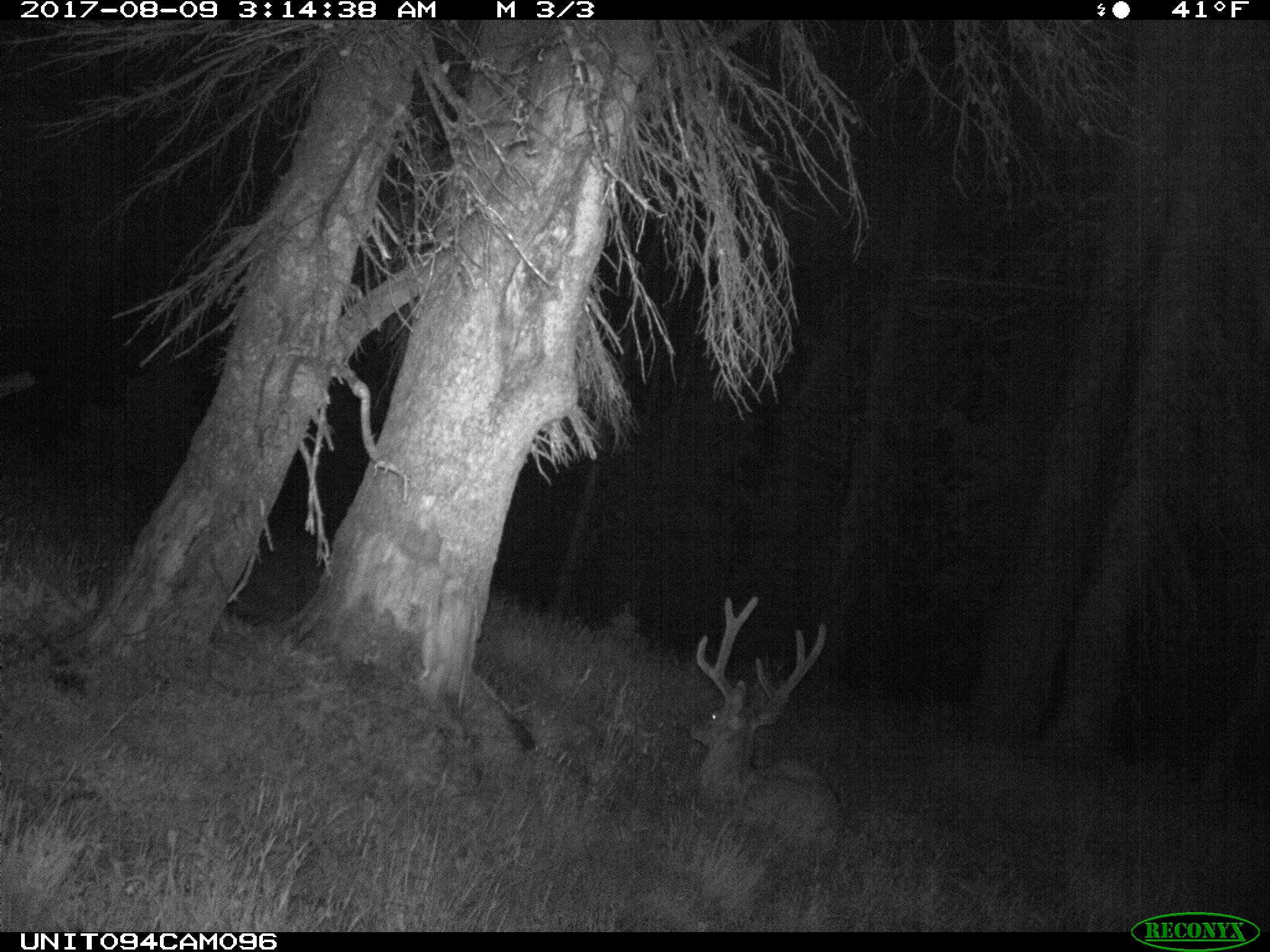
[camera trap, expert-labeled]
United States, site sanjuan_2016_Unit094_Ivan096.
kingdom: Animalia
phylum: Chordata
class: Mammalia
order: Artiodactyla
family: Cervidae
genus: Odocoileus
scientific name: Odocoileus hemionus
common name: mule deer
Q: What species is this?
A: Odocoileus hemionus (mule deer).